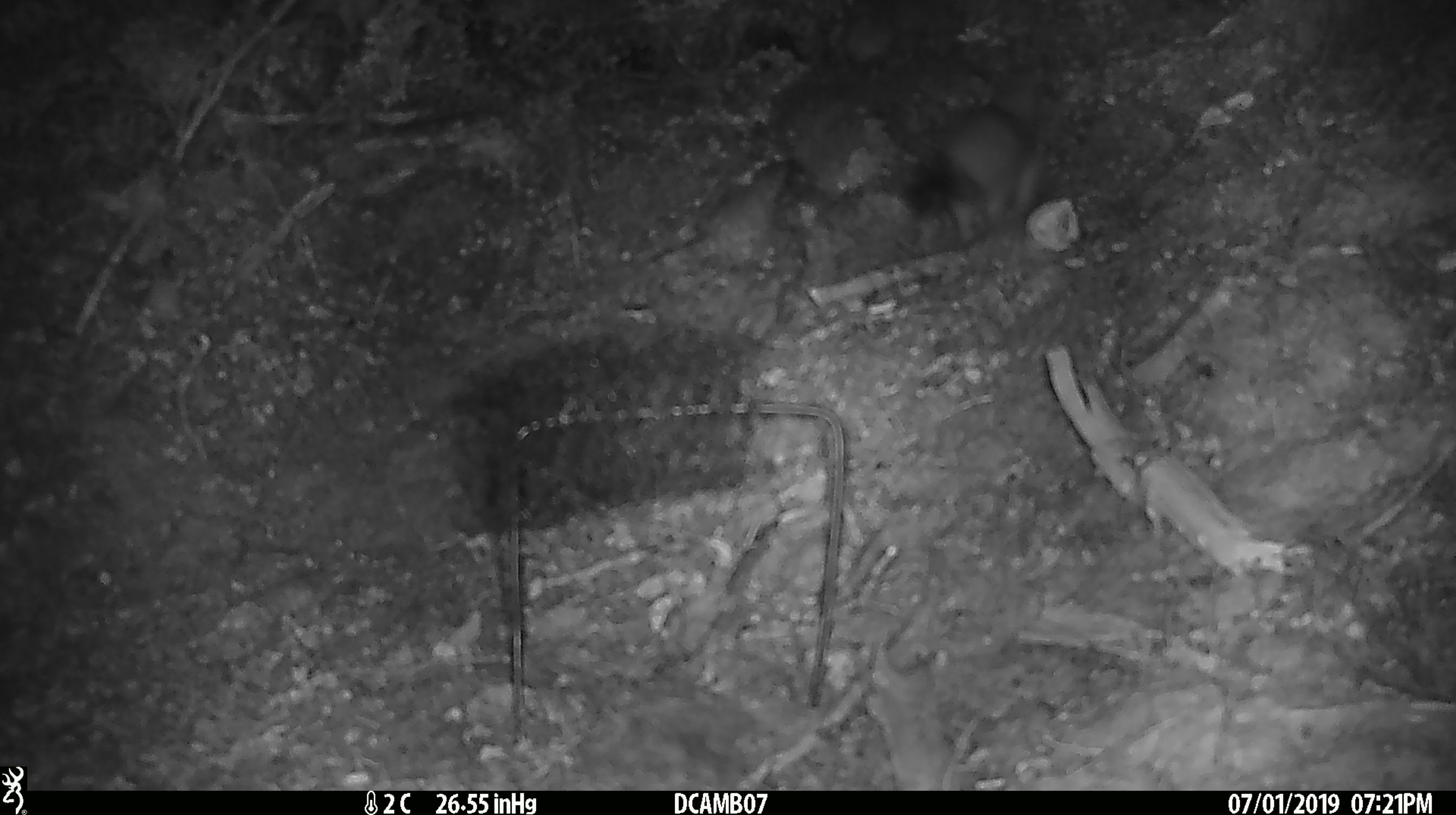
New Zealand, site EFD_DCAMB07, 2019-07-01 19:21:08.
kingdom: Animalia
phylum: Chordata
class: Mammalia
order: Carnivora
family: Mustelidae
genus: Mustela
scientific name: Mustela erminea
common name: stoat